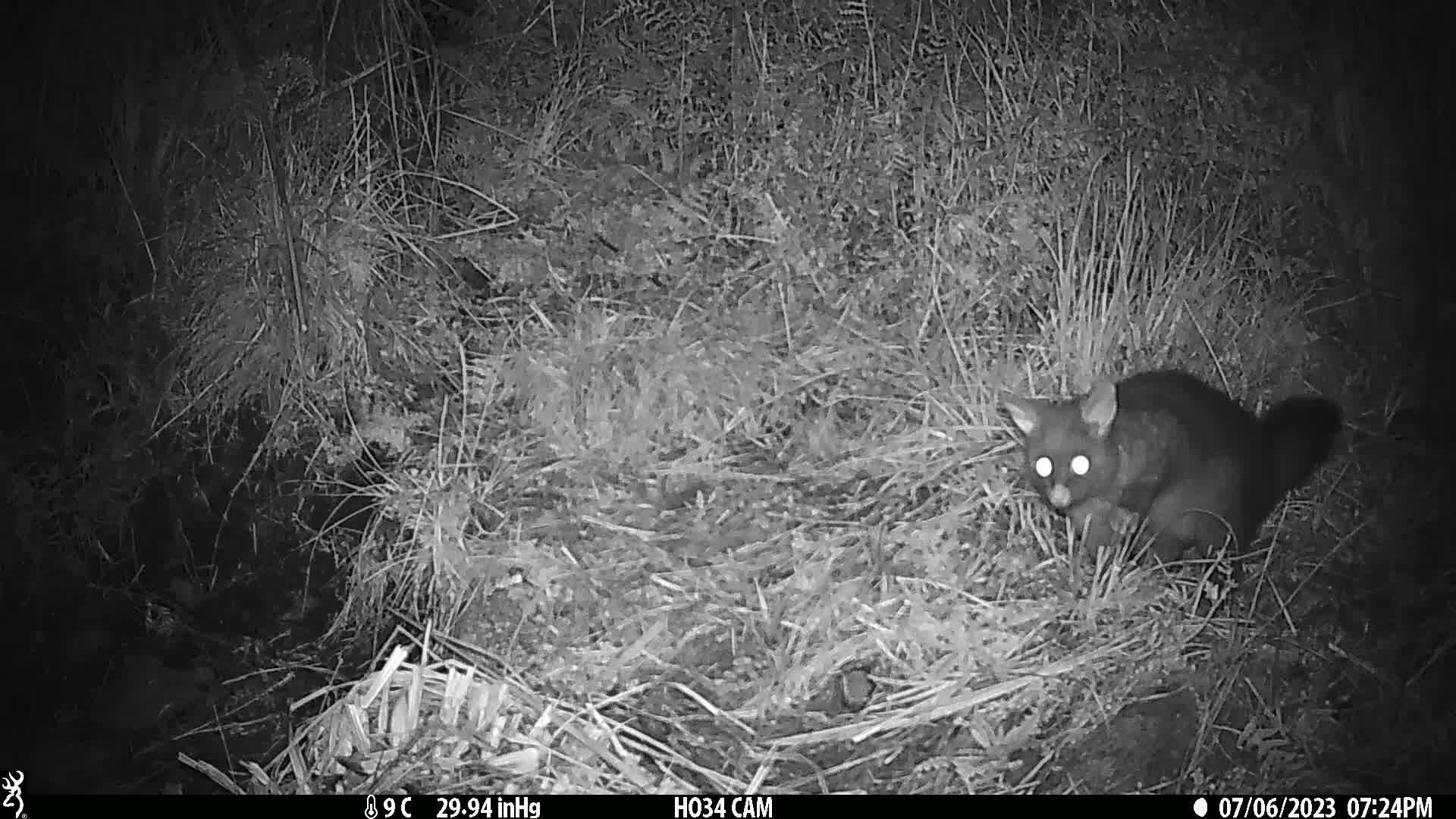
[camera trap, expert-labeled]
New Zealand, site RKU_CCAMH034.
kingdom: Animalia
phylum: Chordata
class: Mammalia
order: Diprotodontia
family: Phalangeridae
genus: Trichosurus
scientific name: Trichosurus vulpecula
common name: common brushtail possum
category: possum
Possum (common brushtail possum) (Trichosurus vulpecula).